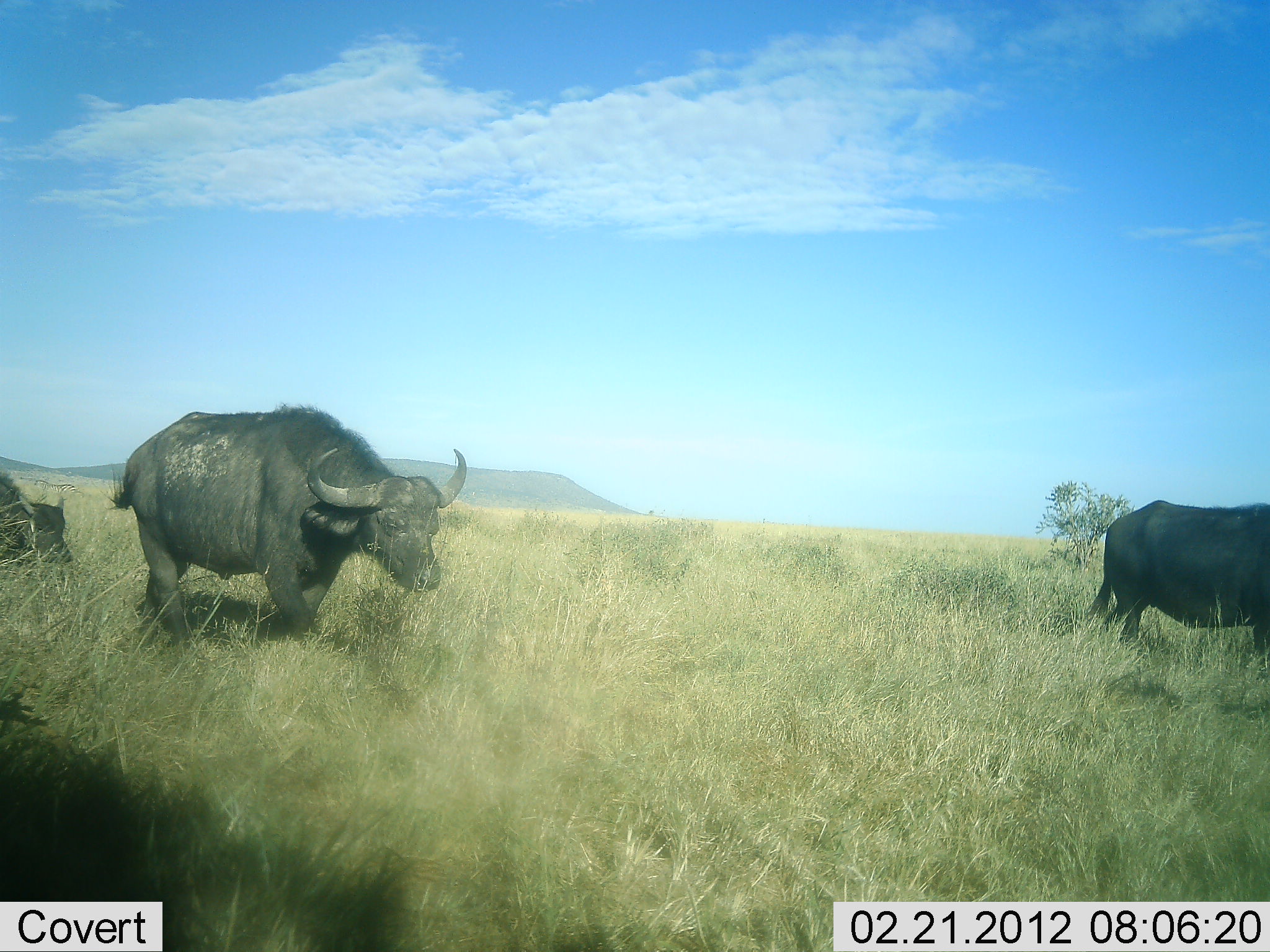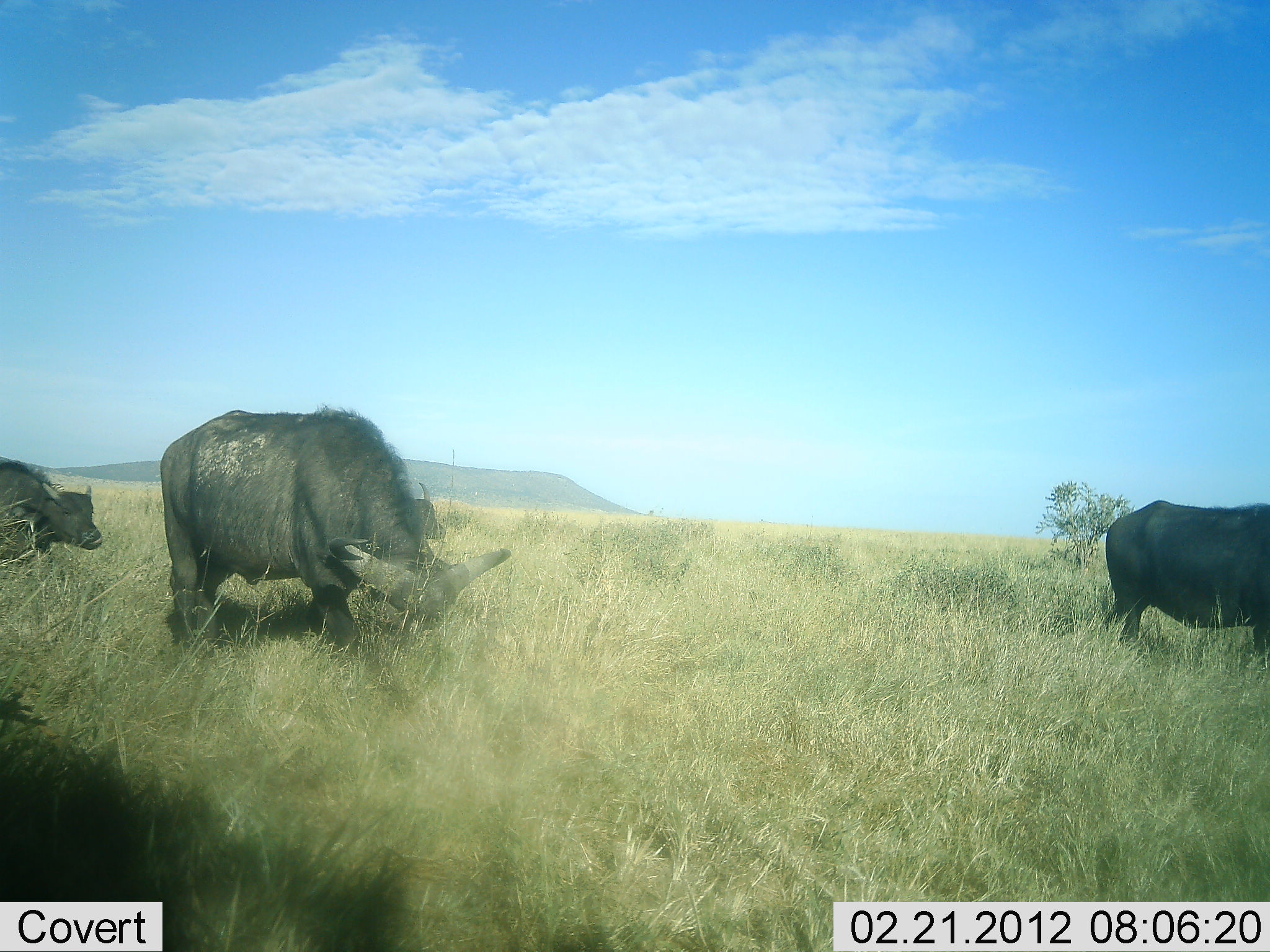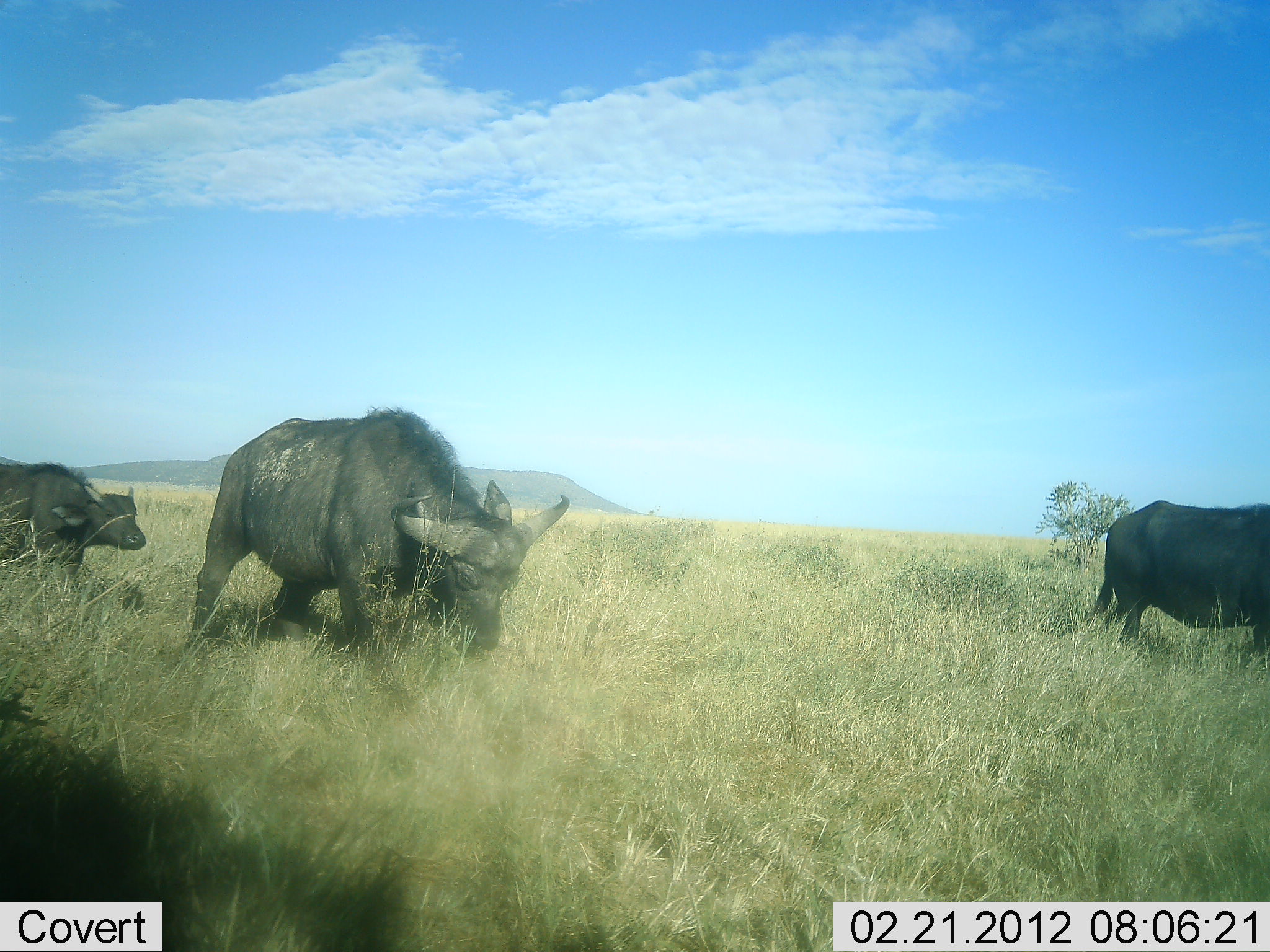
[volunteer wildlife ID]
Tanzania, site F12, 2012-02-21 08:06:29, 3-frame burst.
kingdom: Animalia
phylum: Chordata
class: Mammalia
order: Artiodactyla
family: Bovidae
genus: Syncerus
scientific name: Syncerus caffer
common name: cape buffalo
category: buffalo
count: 3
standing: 54%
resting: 0%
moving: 65%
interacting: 4%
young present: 8%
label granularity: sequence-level